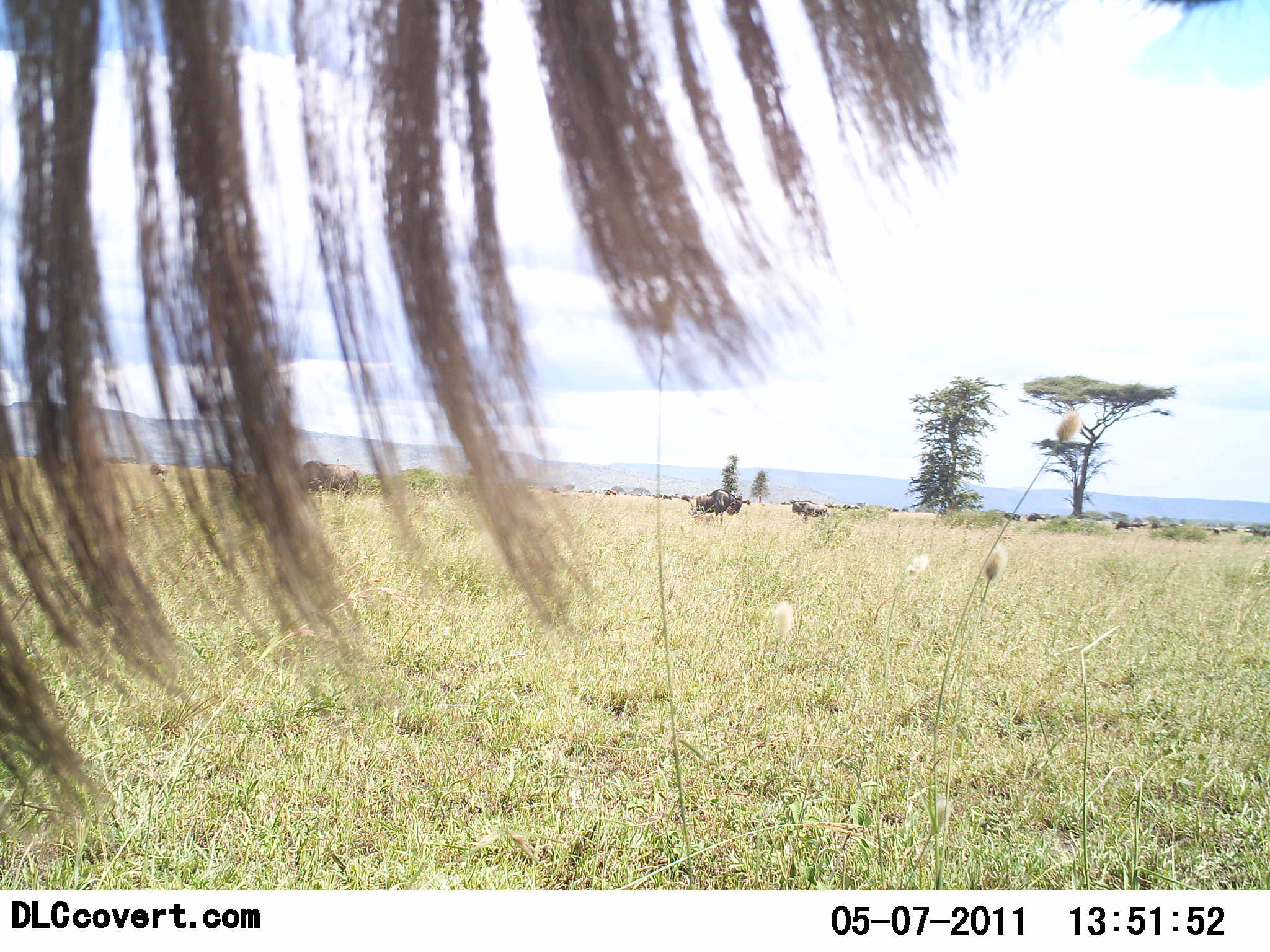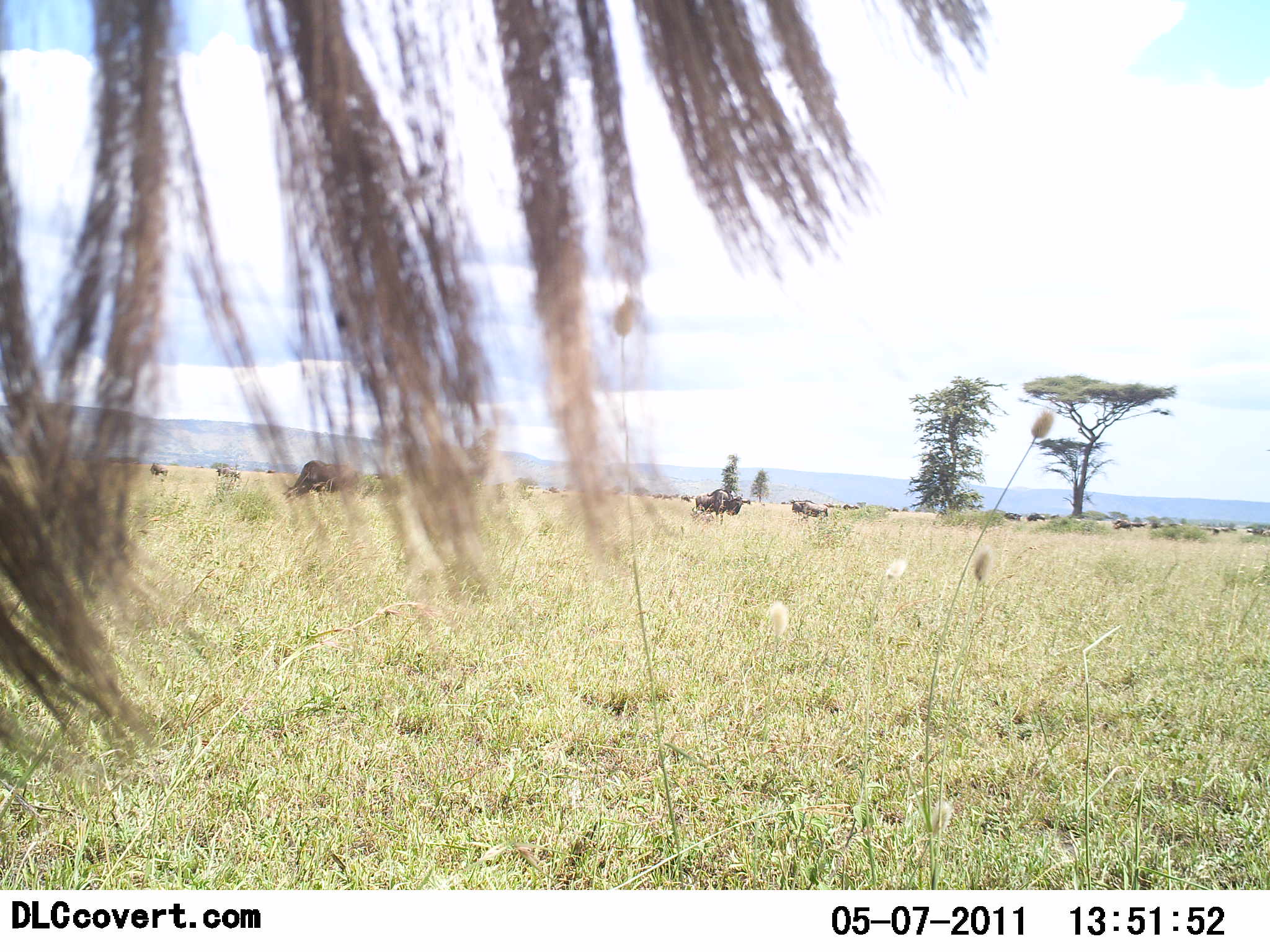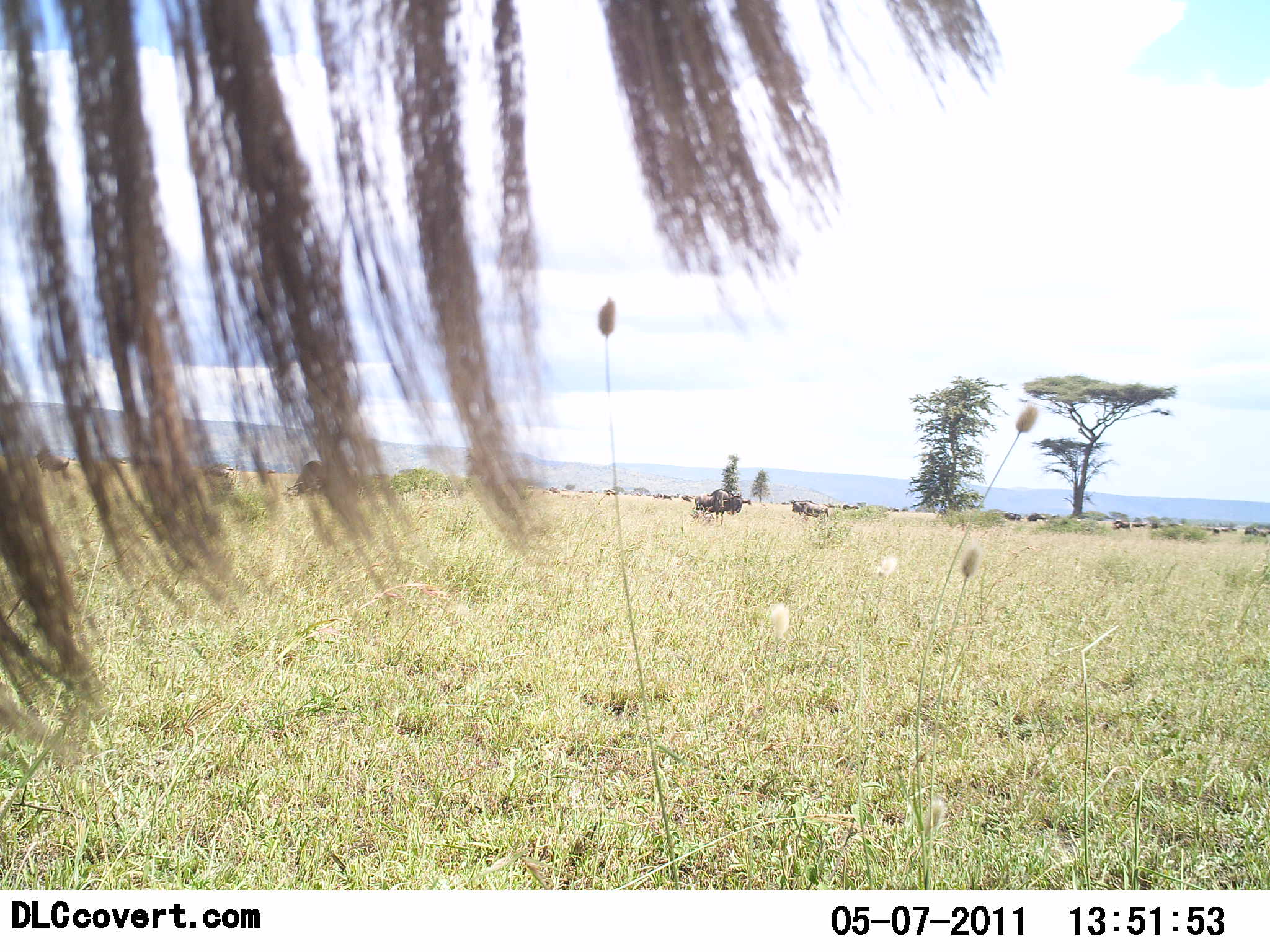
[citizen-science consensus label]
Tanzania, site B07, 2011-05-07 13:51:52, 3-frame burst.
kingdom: Animalia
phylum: Chordata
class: Mammalia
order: Artiodactyla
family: Bovidae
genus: Connochaetes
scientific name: Connochaetes taurinus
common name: blue wildebeest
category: wildebeest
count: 11-50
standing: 70%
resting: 0%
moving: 20%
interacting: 0%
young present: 0%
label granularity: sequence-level